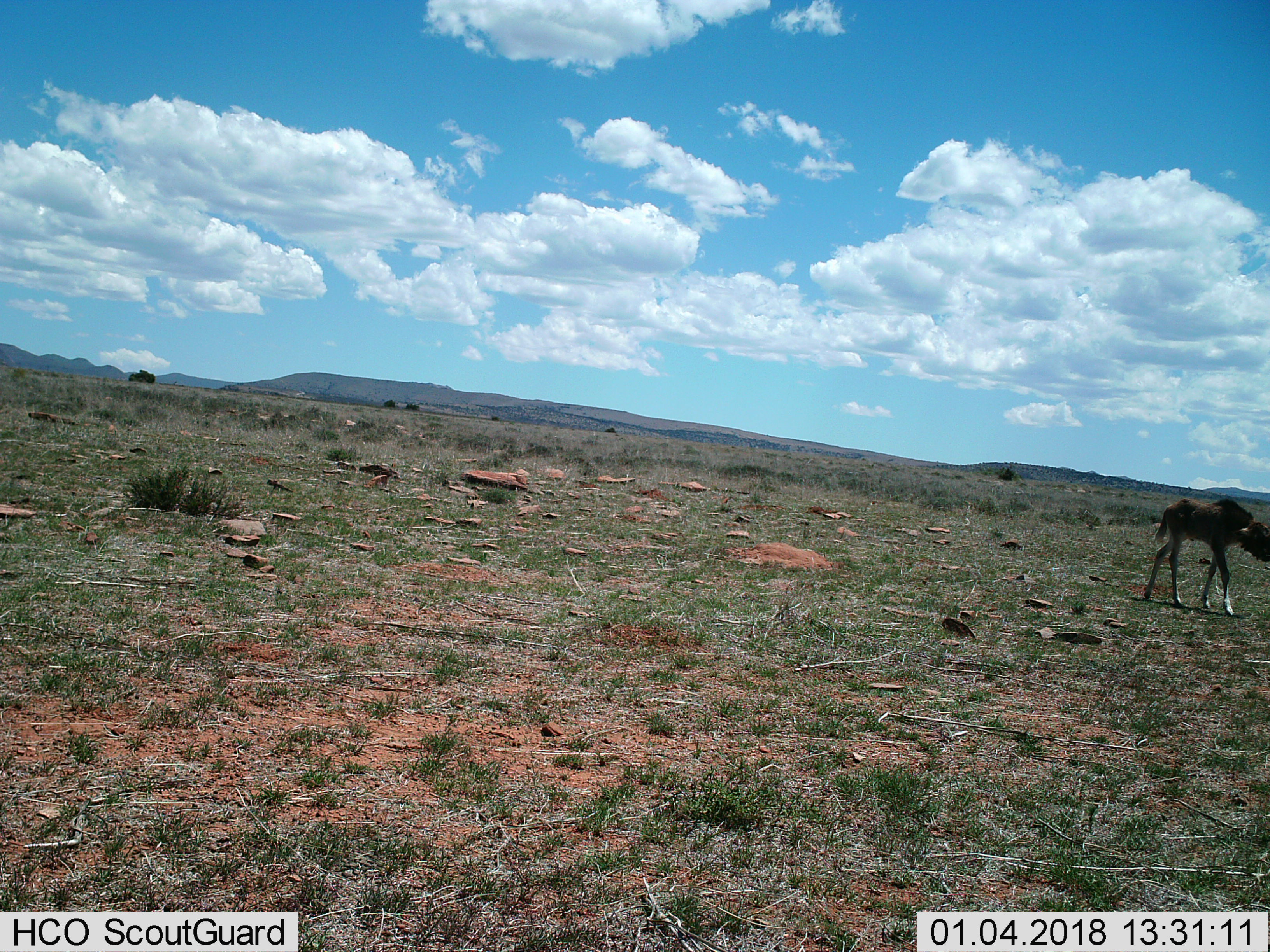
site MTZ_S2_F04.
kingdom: Animalia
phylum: Chordata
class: Mammalia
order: Artiodactyla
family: Bovidae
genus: Connochaetes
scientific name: Connochaetes gnou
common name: black wildebeest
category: wildebeestblack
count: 1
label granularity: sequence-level